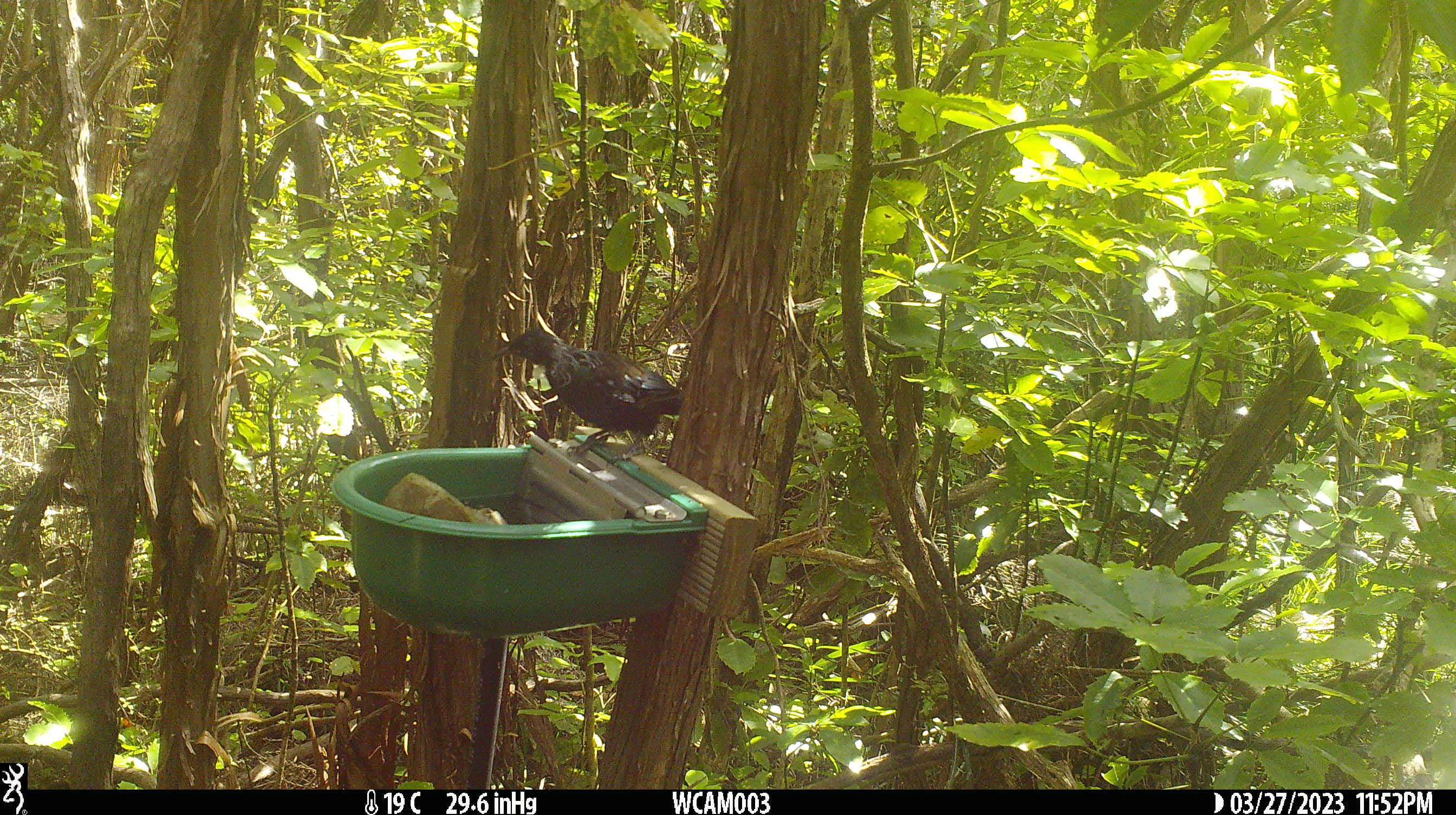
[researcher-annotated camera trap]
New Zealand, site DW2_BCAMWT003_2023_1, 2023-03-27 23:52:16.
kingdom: Animalia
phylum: Chordata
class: Aves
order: Passeriformes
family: Meliphagidae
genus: Prosthemadera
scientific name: Prosthemadera novaeseelandiae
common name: tui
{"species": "tui (Prosthemadera novaeseelandiae)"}